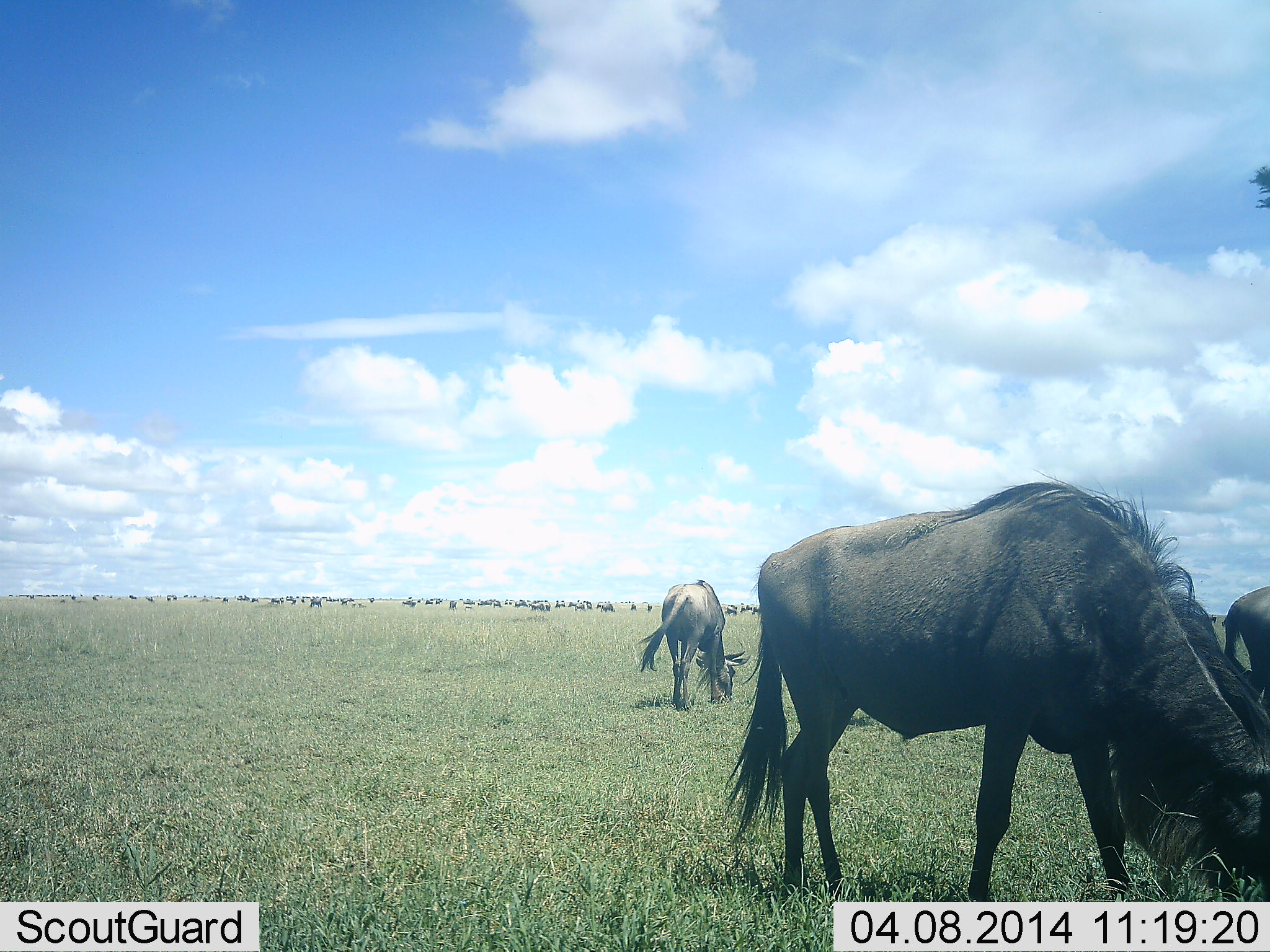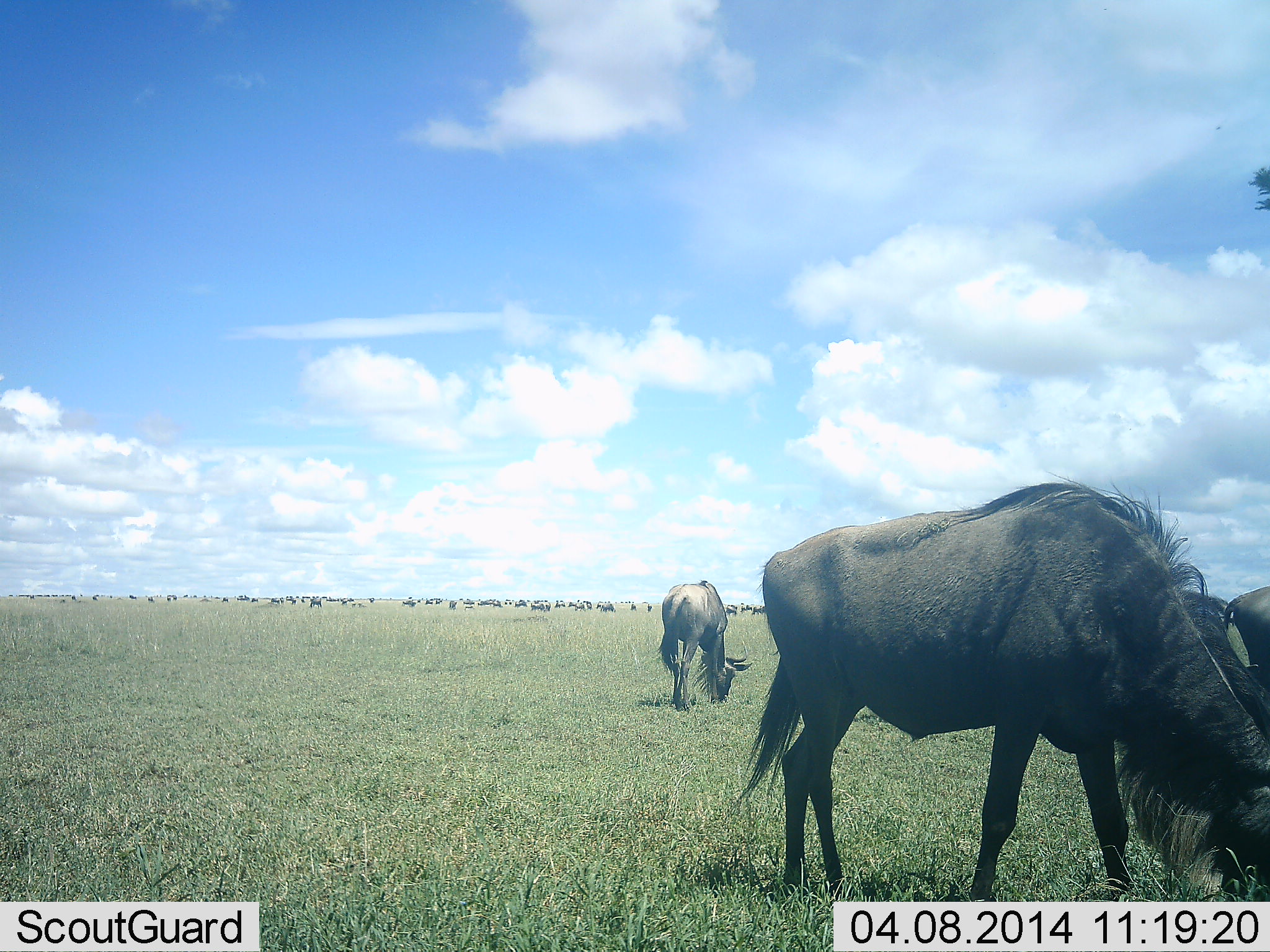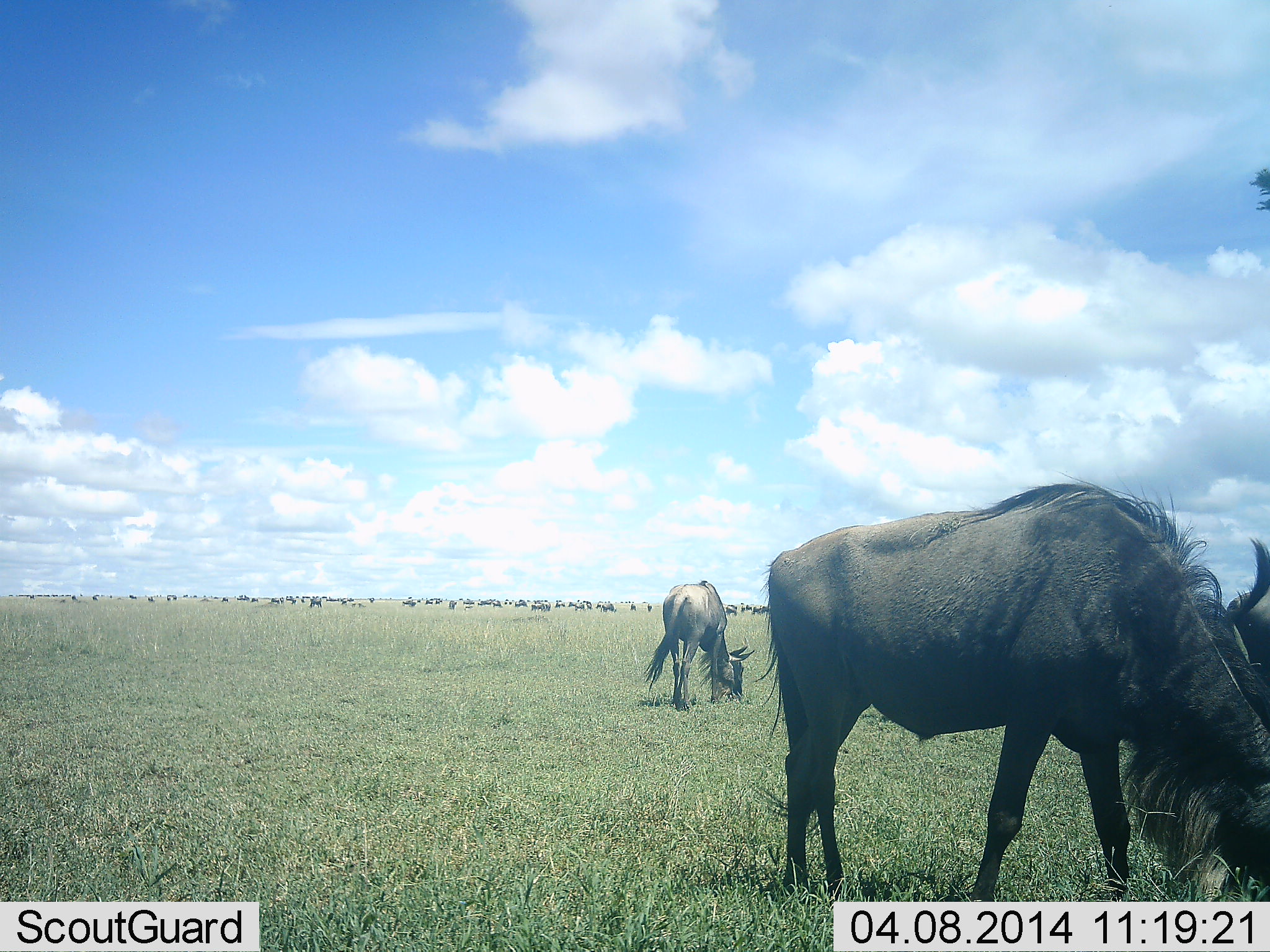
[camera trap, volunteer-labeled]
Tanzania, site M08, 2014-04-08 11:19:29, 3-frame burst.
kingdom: Animalia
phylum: Chordata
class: Mammalia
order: Artiodactyla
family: Bovidae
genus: Connochaetes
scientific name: Connochaetes taurinus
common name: blue wildebeest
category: wildebeest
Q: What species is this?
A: Wildebeest (blue wildebeest) (Connochaetes taurinus).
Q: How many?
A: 11-50.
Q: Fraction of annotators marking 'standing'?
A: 30%.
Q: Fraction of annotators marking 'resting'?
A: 0%.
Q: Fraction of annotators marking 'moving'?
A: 0%.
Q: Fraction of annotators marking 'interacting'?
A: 0%.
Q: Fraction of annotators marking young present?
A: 0%.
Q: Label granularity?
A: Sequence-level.